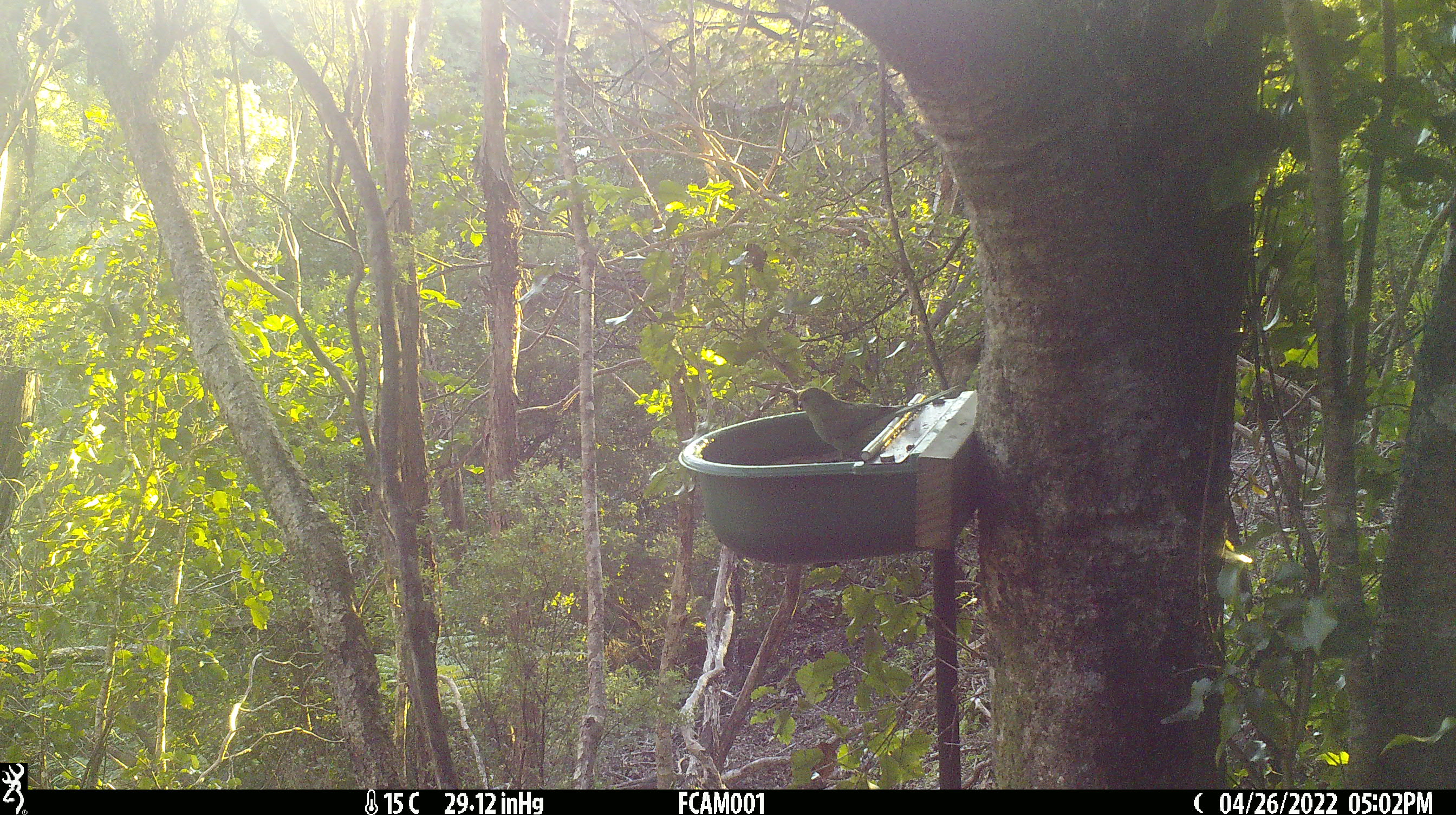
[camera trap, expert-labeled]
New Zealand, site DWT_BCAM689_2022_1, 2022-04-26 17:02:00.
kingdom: Animalia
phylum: Chordata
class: Aves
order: Psittaciformes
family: Psittaculidae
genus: Cyanoramphus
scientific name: Cyanoramphus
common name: parakeet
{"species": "parakeet (Cyanoramphus)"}